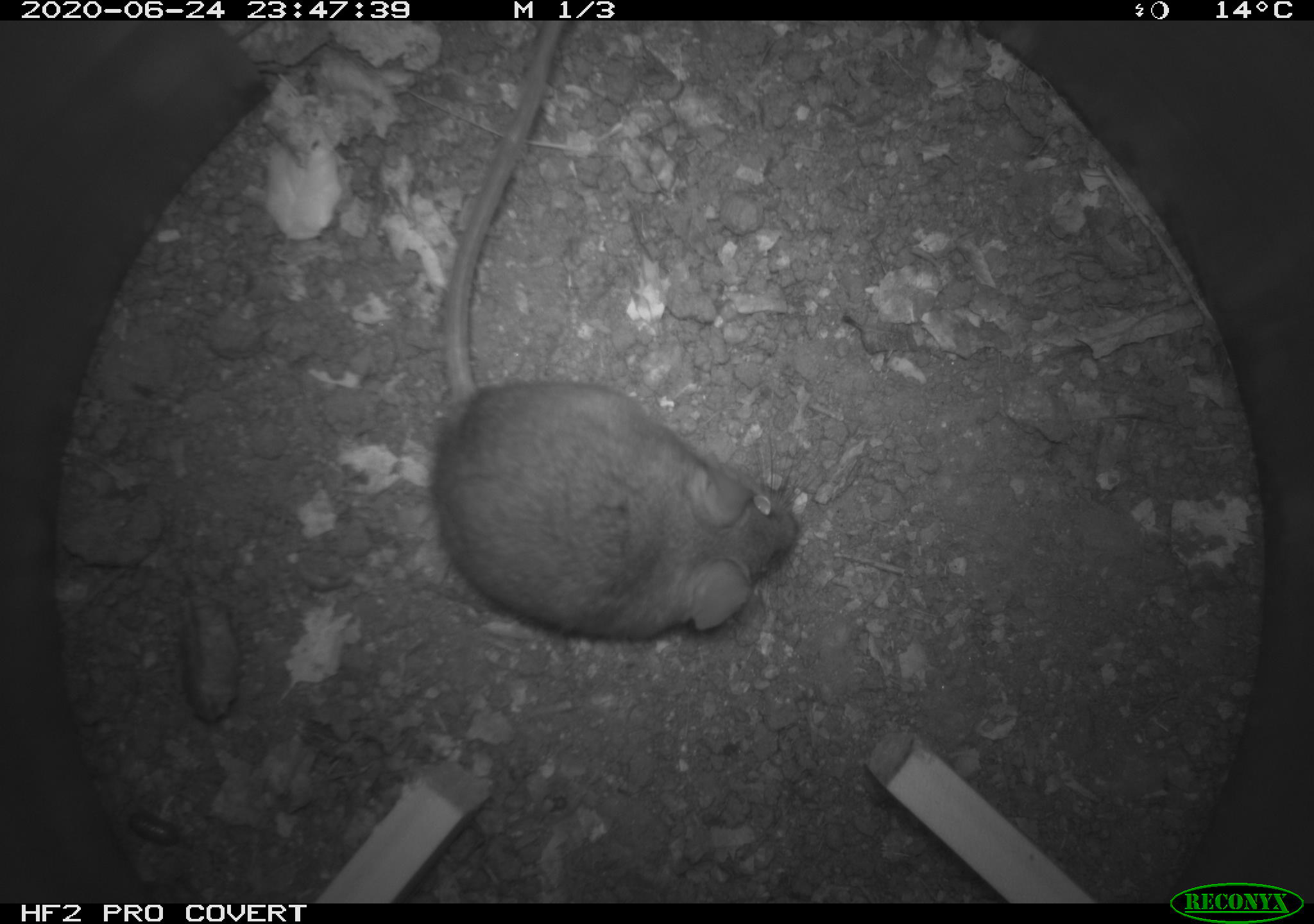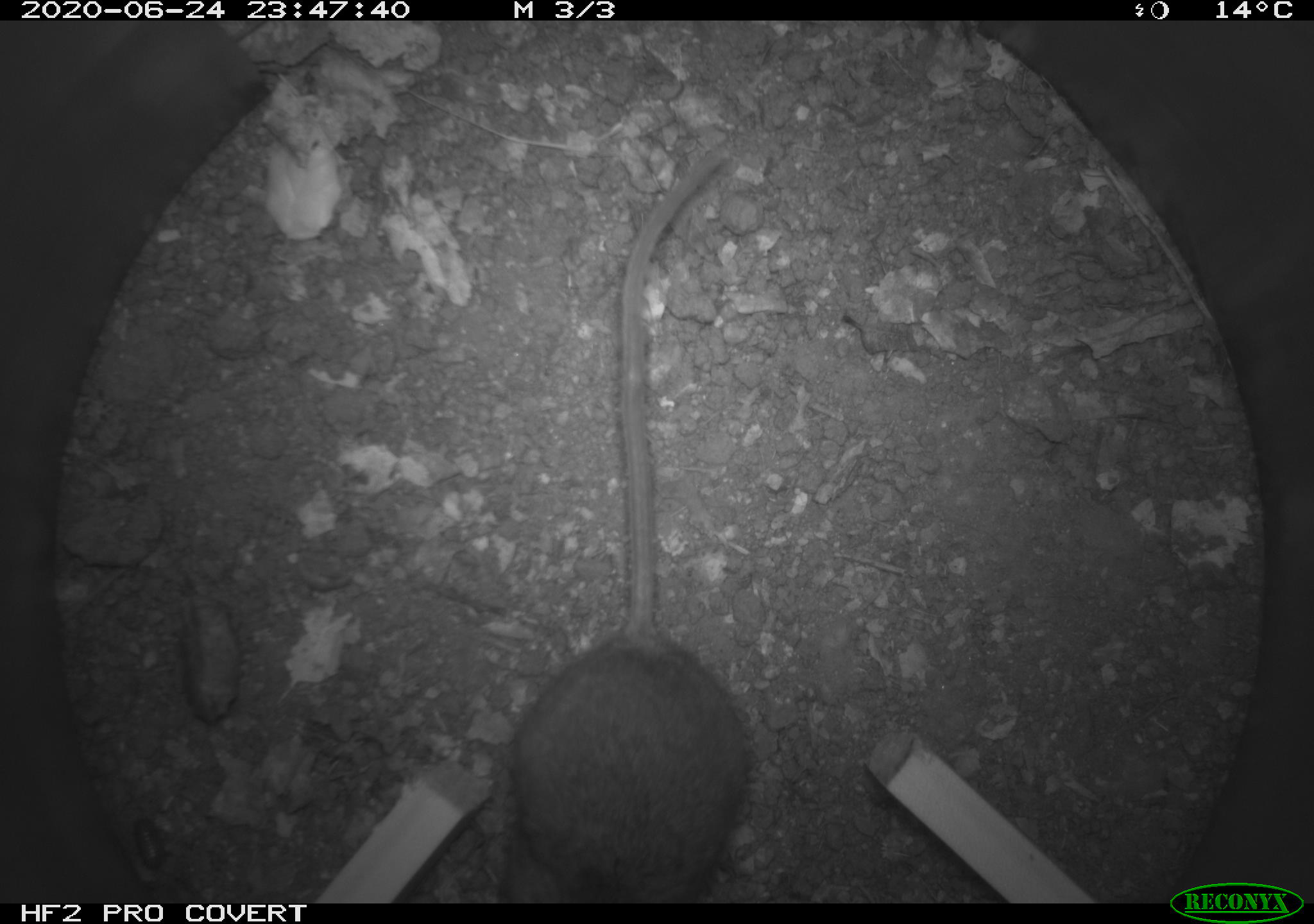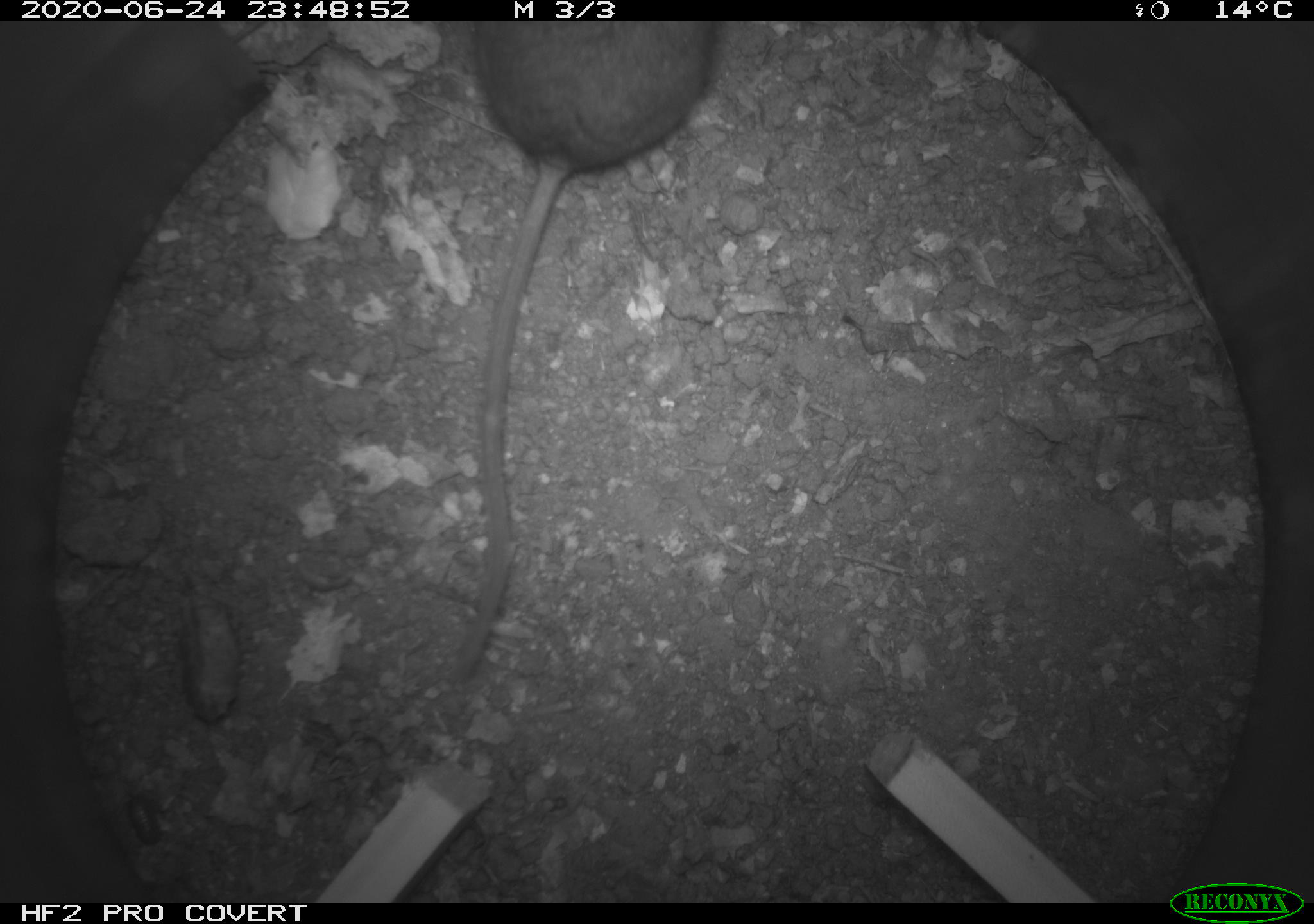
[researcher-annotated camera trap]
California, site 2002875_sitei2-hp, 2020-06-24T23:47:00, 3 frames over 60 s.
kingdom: Animalia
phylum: Chordata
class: Mammalia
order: Rodentia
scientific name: Rodentia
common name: mouse species